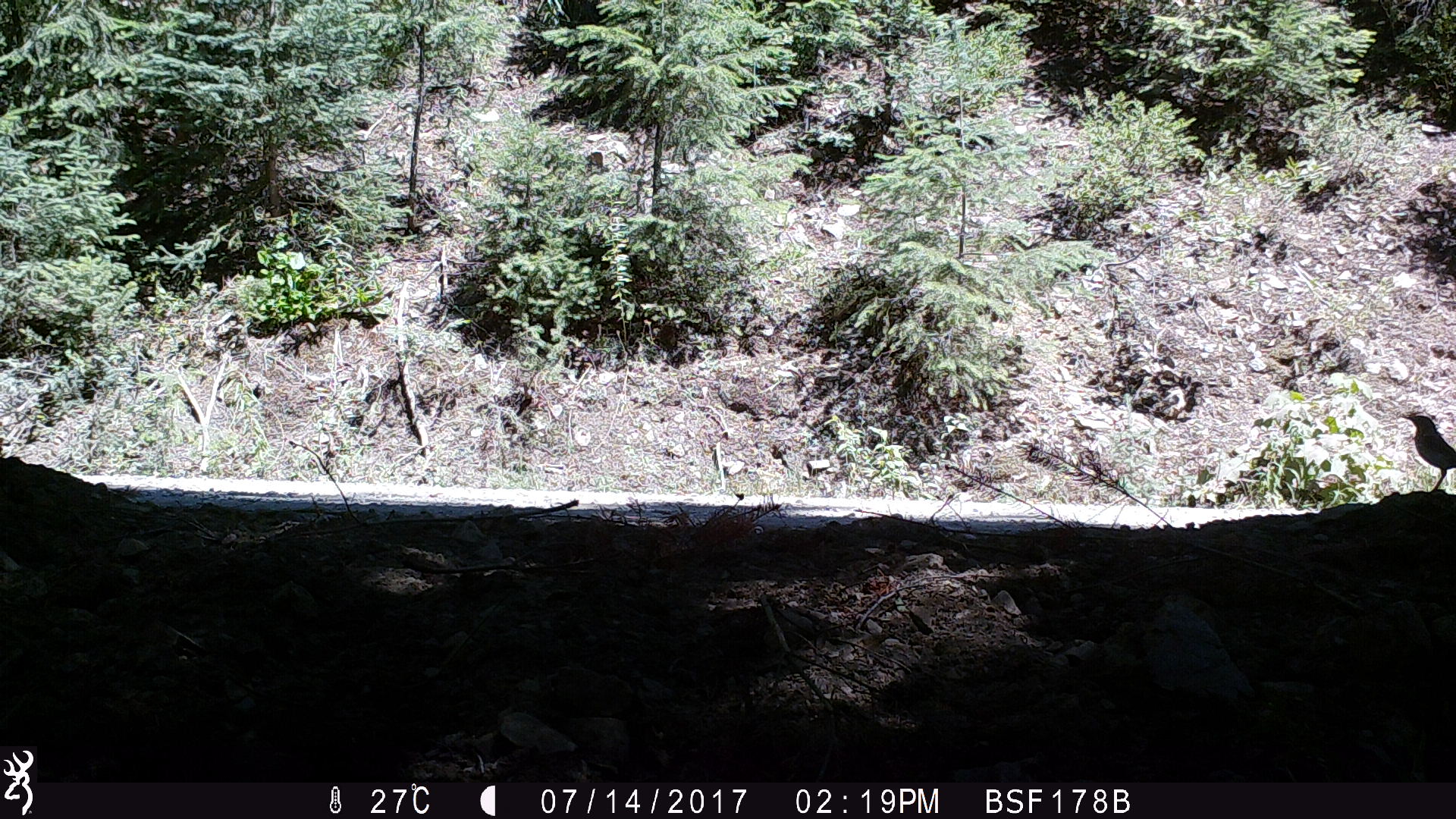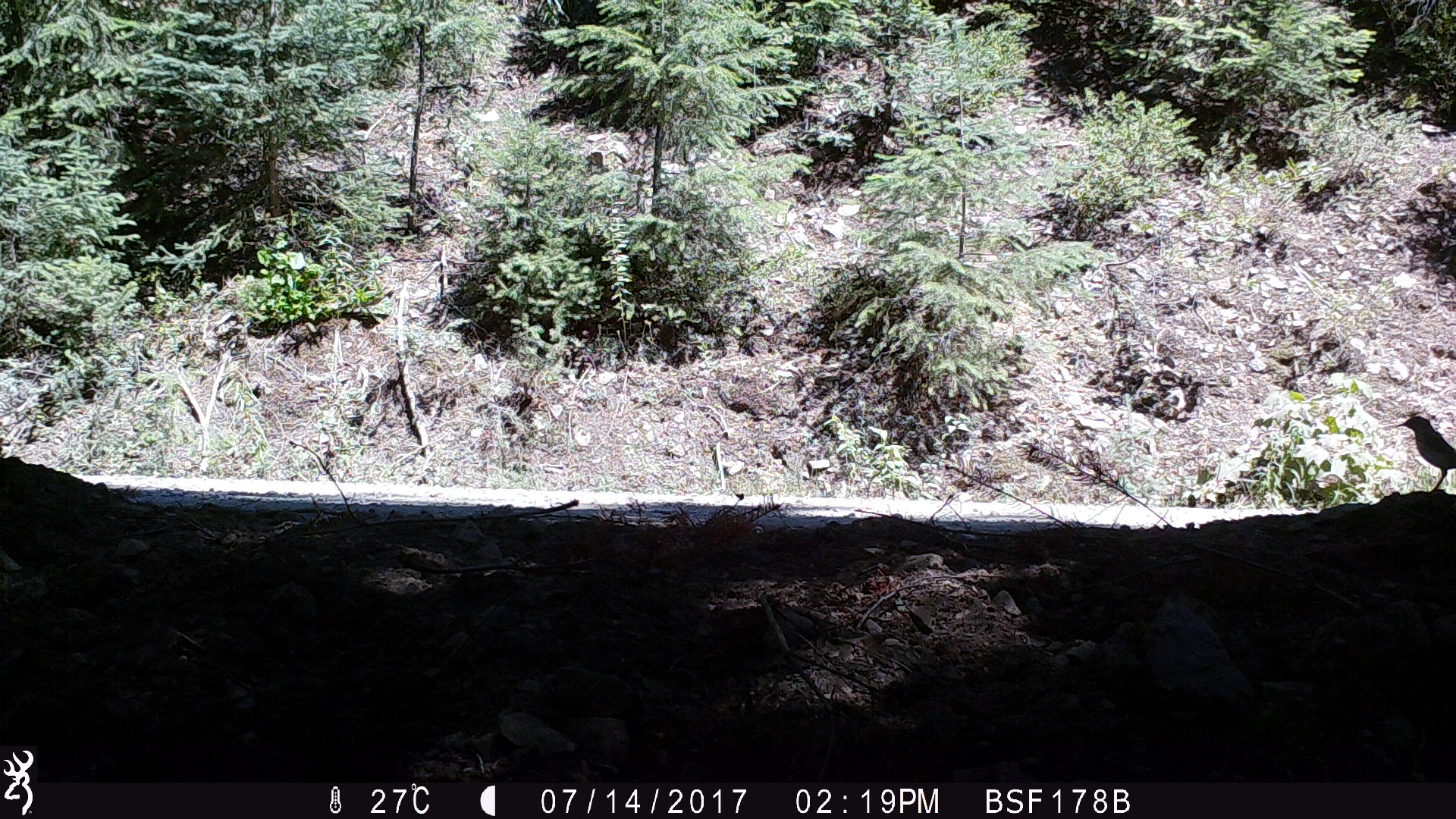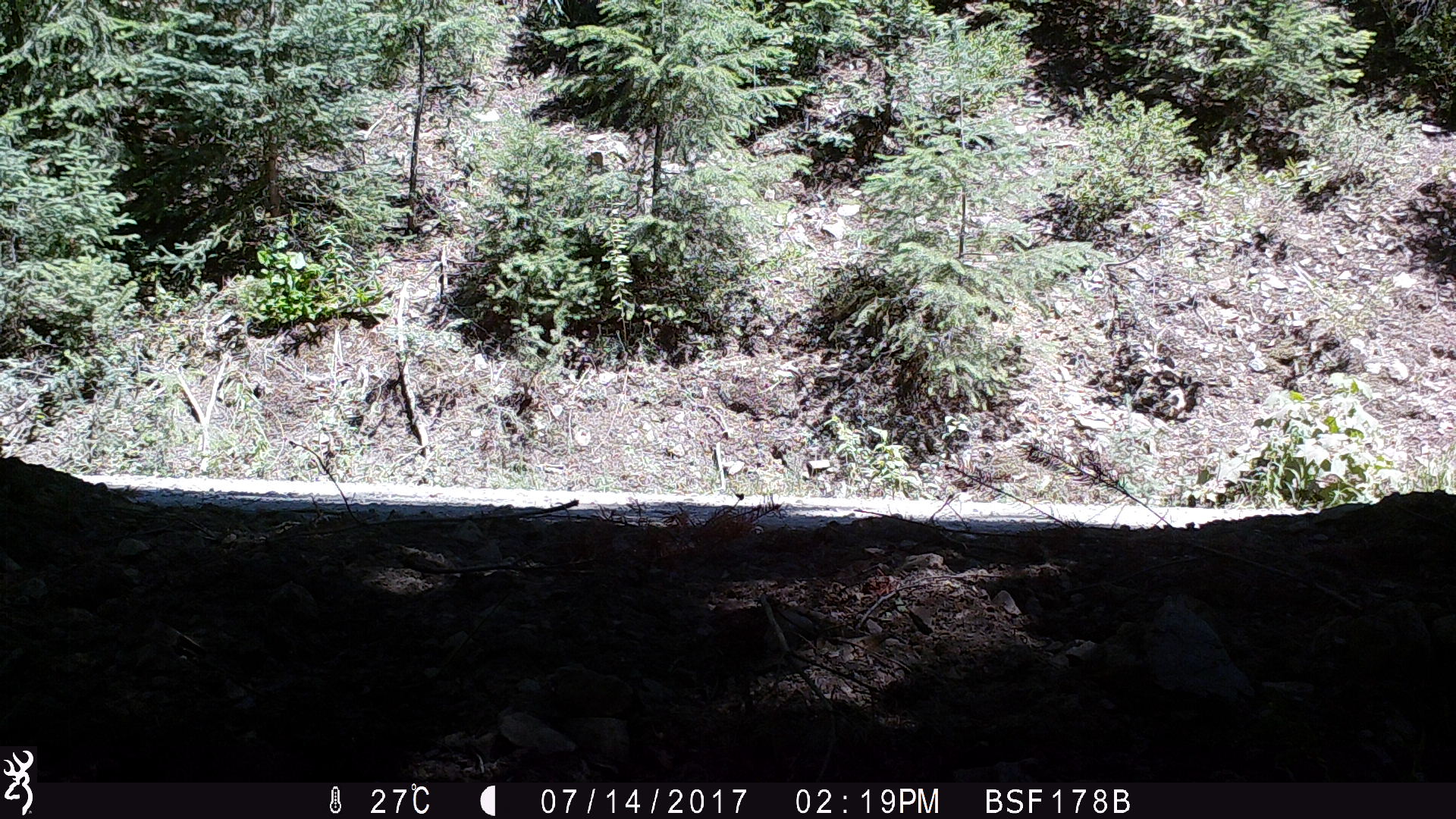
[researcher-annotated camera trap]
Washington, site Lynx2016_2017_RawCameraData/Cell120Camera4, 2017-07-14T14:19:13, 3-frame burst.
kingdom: Animalia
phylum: Chordata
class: Aves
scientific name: Aves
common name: birds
Aves (birds). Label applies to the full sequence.